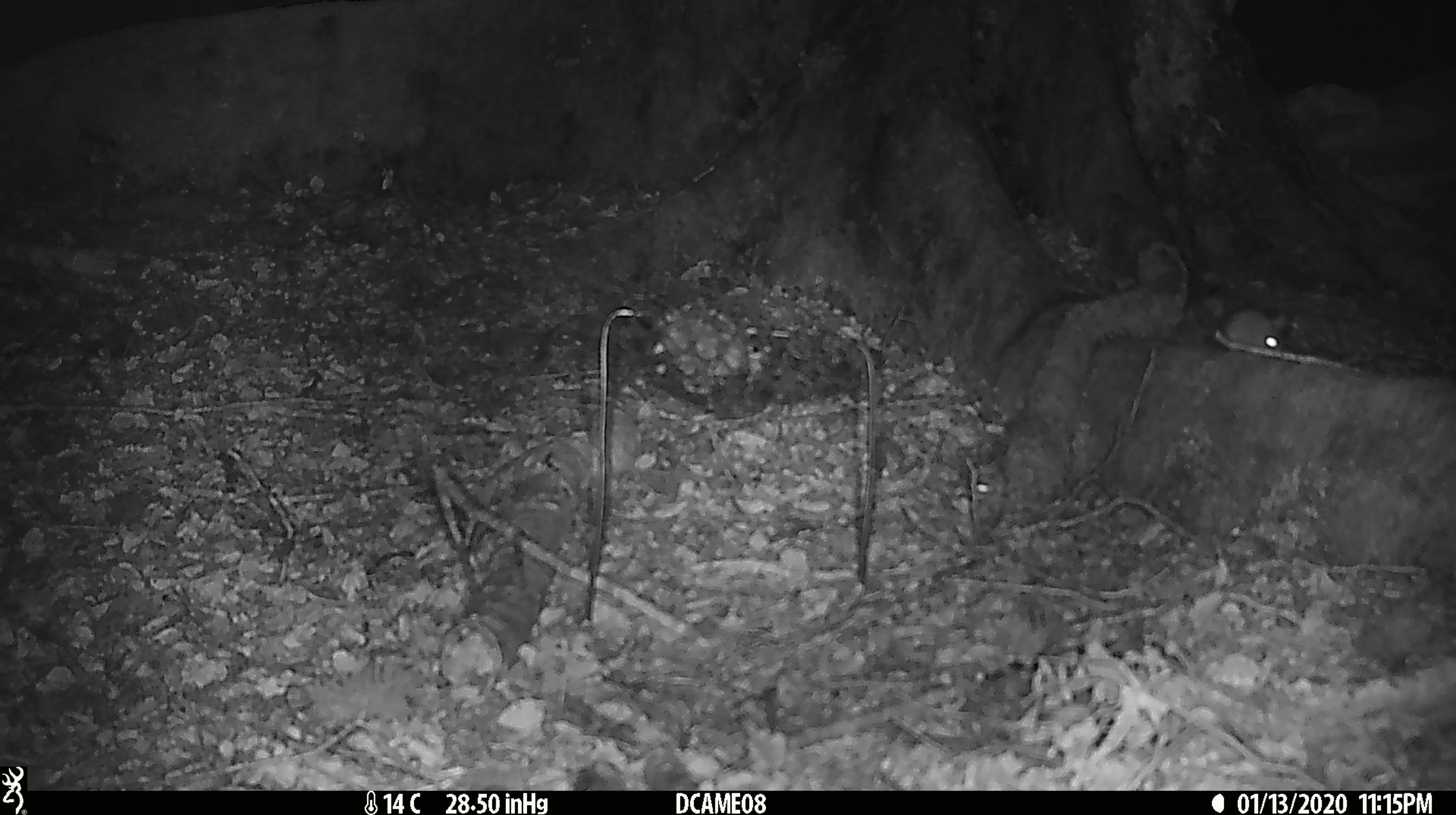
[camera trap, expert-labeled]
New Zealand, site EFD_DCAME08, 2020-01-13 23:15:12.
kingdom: Animalia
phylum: Chordata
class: Mammalia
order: Rodentia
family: Muridae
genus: Mus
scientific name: Mus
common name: mouse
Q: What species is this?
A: Mouse (Mus).